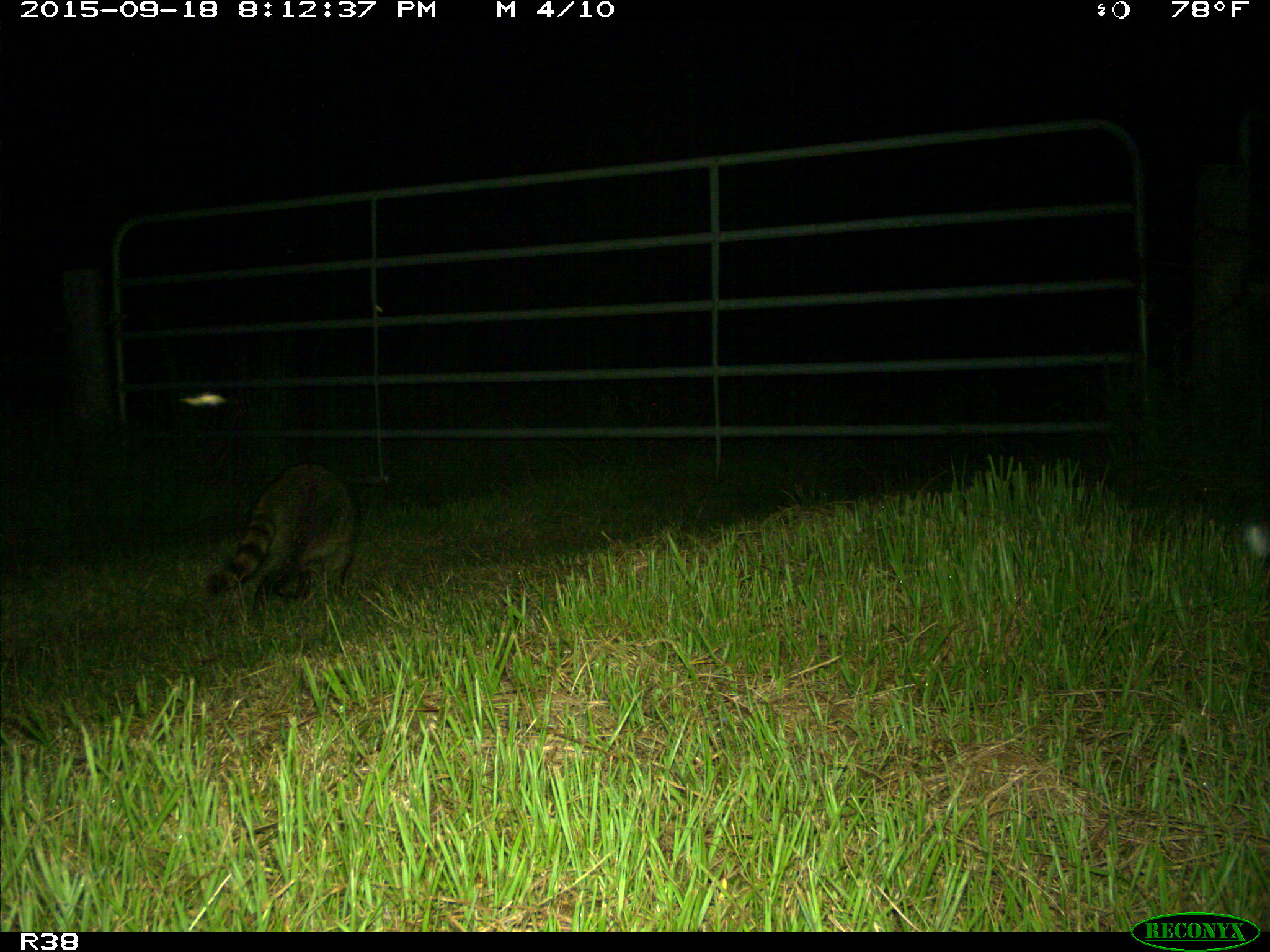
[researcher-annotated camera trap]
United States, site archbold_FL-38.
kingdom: Animalia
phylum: Chordata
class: Mammalia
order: Carnivora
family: Procyonidae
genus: Procyon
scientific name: Procyon lotor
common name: common raccoon